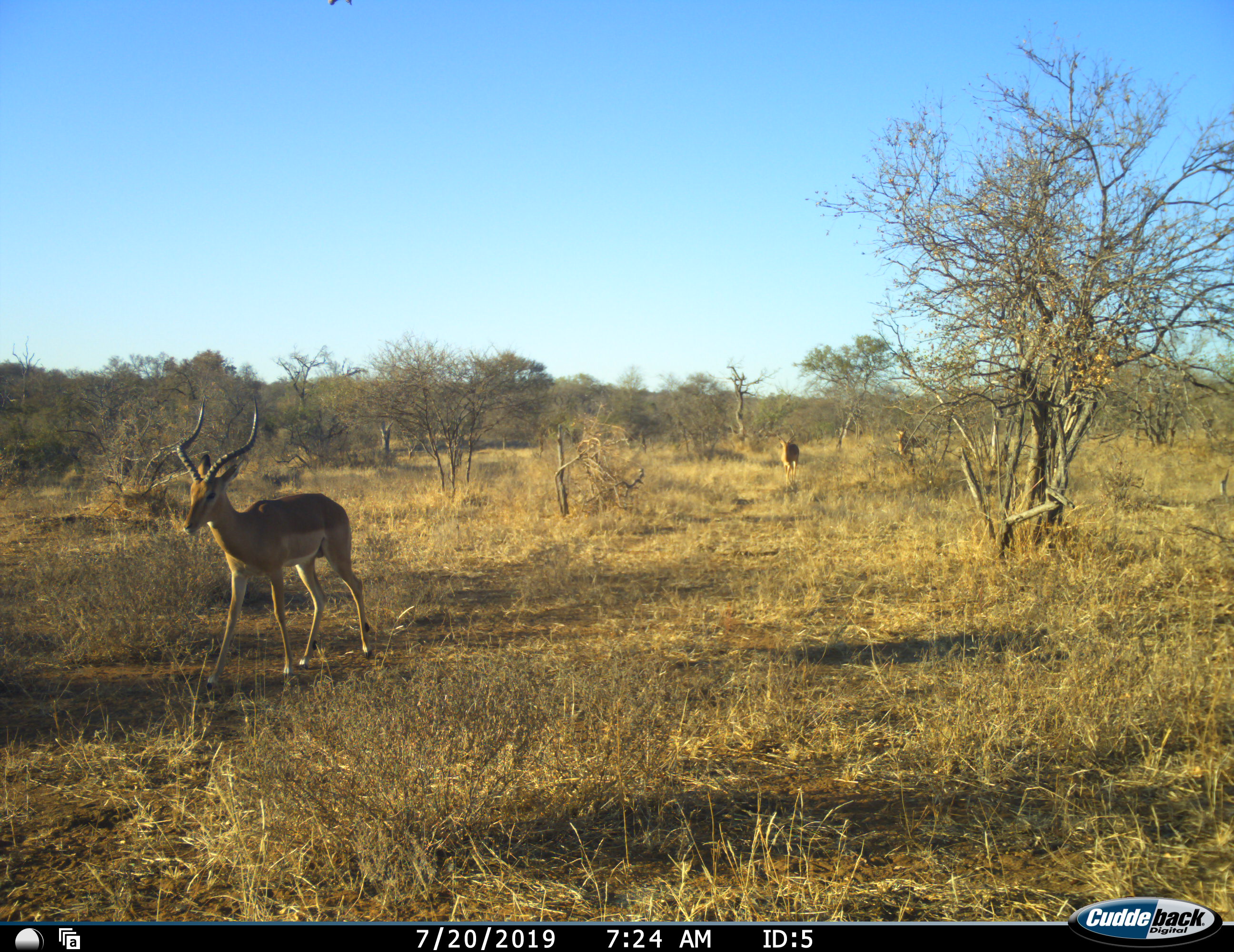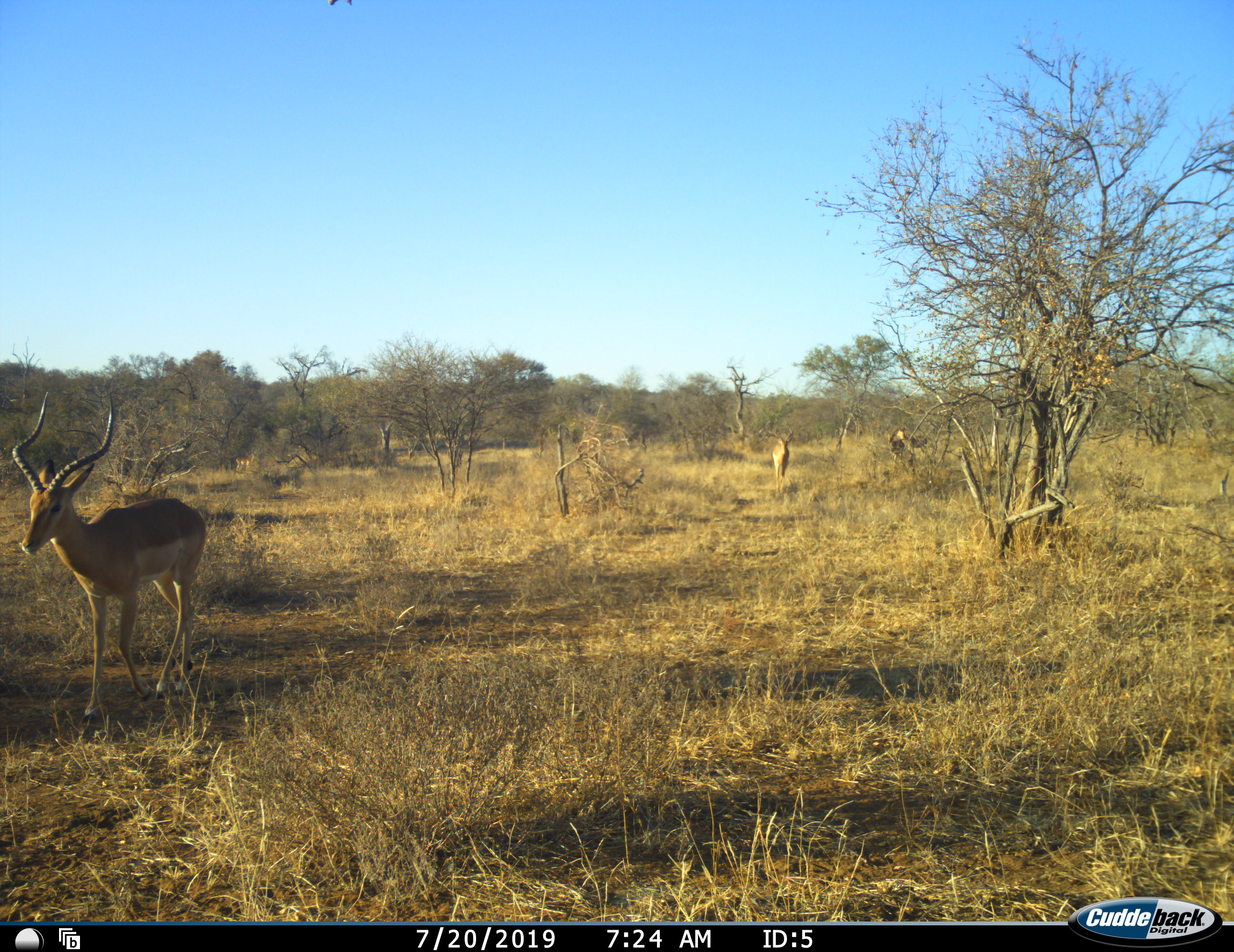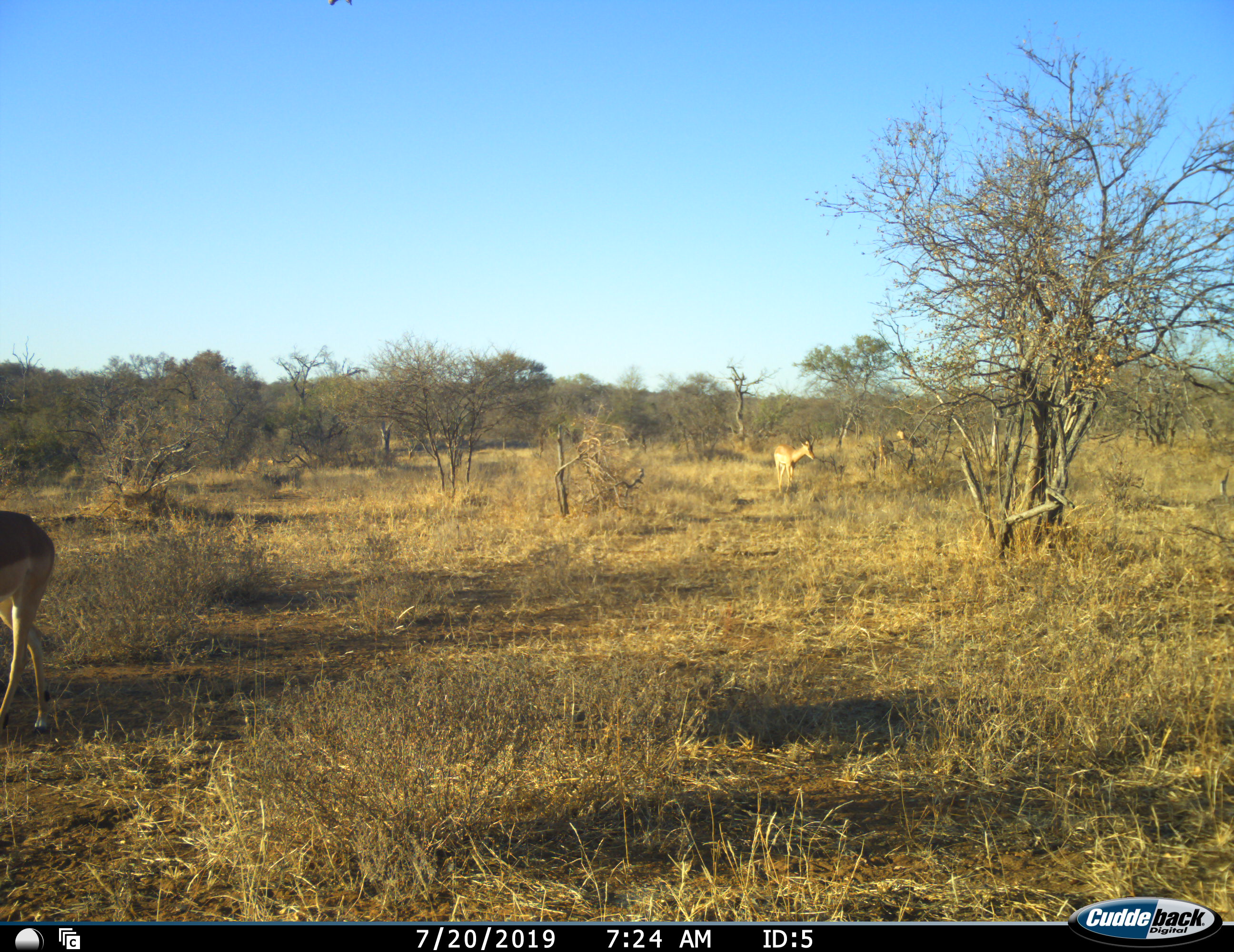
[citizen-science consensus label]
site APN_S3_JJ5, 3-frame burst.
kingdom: Animalia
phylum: Chordata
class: Mammalia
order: Artiodactyla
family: Bovidae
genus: Aepyceros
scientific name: Aepyceros melampus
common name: impala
Impala (Aepyceros melampus), count 3. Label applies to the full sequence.